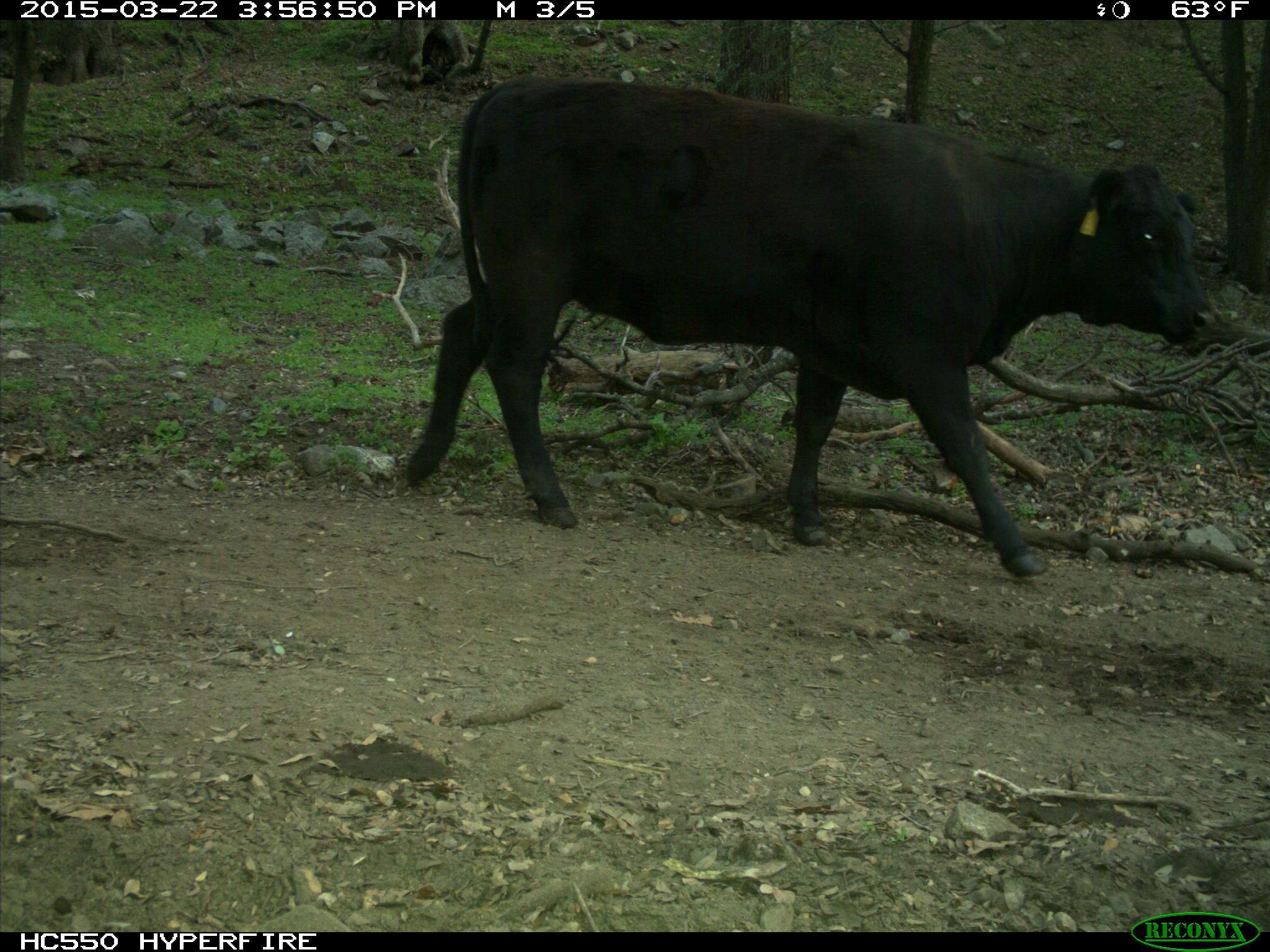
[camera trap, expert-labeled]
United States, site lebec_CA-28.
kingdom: Animalia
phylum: Chordata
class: Mammalia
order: Artiodactyla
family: Bovidae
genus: Bos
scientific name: Bos taurus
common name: domestic cow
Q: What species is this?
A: Bos taurus (domestic cow).